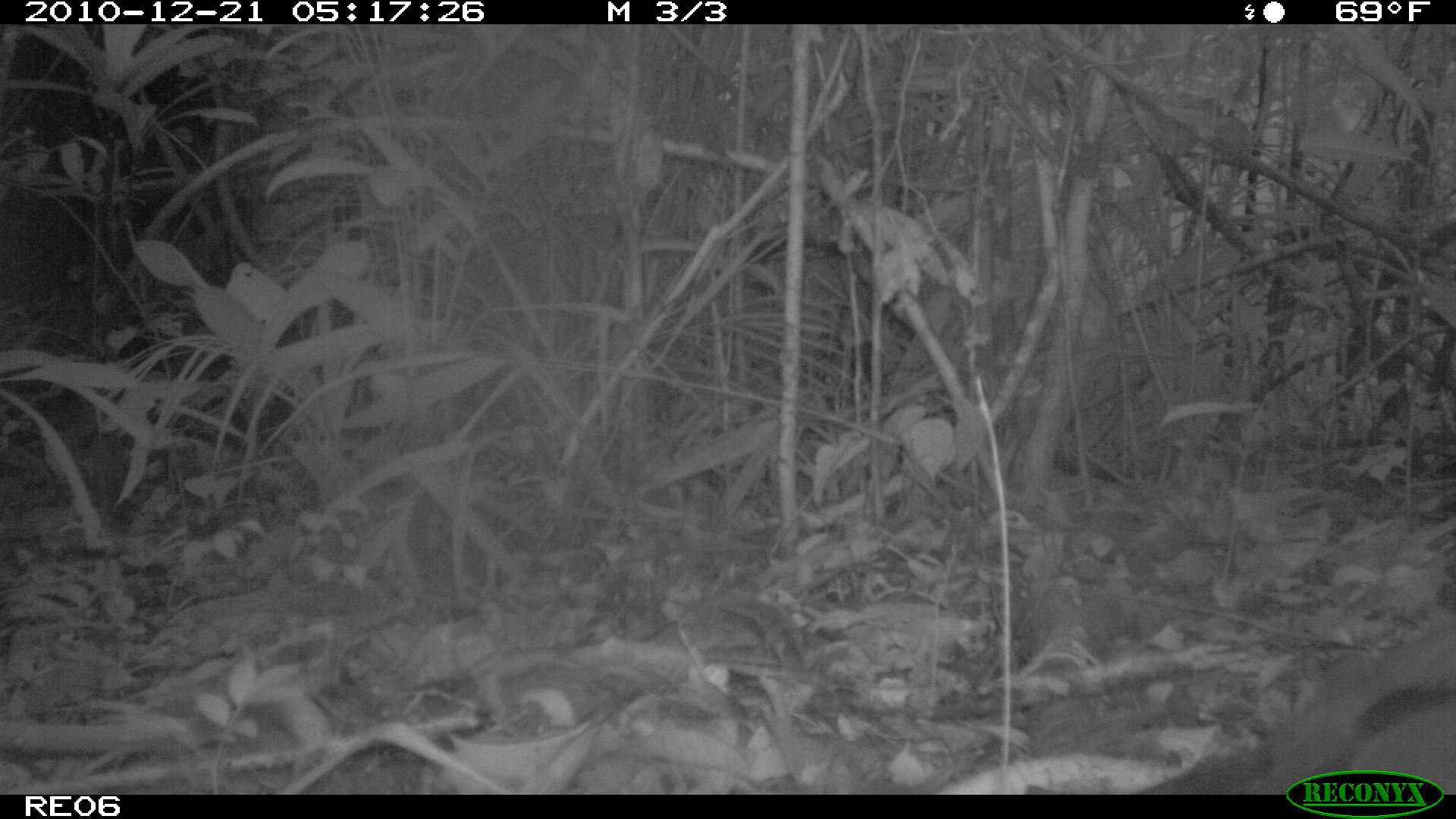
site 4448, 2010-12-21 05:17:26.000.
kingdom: Animalia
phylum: Chordata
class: Aves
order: Cuculiformes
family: Cuculidae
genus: Coua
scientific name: Coua serriana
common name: red-breasted coua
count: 1